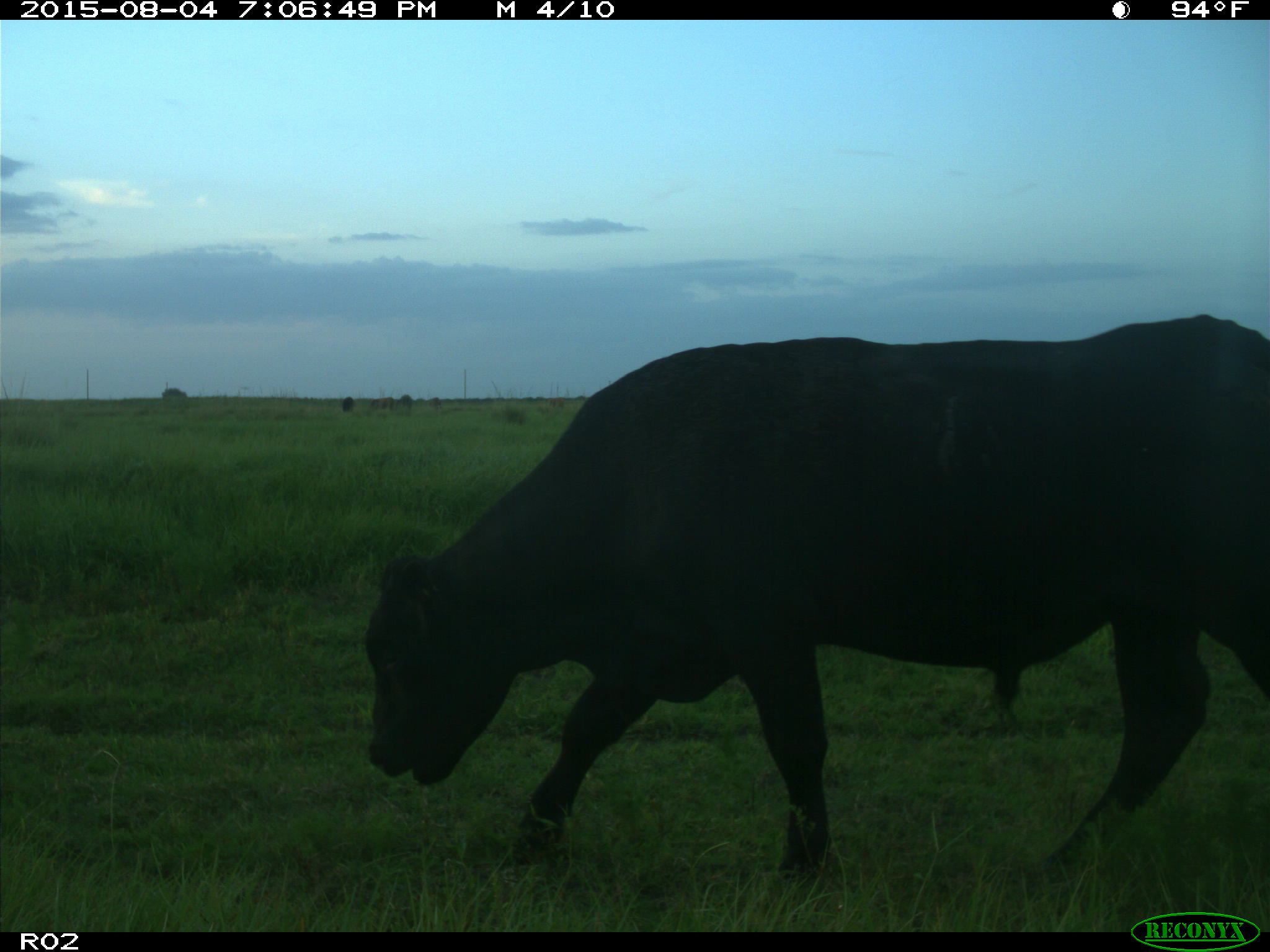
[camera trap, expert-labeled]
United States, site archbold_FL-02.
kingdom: Animalia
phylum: Chordata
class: Mammalia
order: Artiodactyla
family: Bovidae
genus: Bos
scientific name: Bos taurus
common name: domestic cow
Bos taurus (domestic cow).